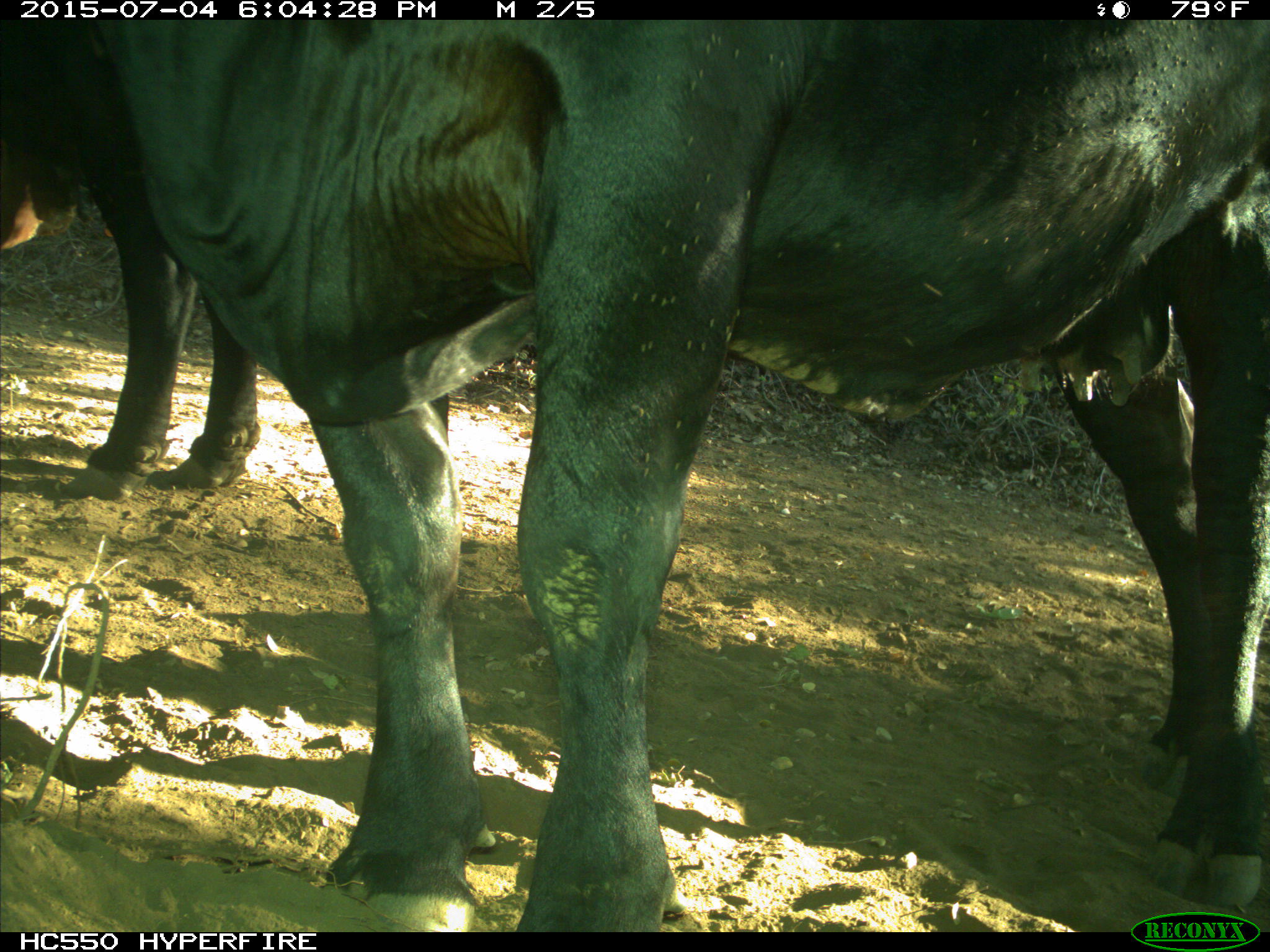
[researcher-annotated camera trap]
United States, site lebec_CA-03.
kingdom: Animalia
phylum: Chordata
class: Mammalia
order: Artiodactyla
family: Bovidae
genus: Bos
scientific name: Bos taurus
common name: domestic cow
Bos taurus (domestic cow).